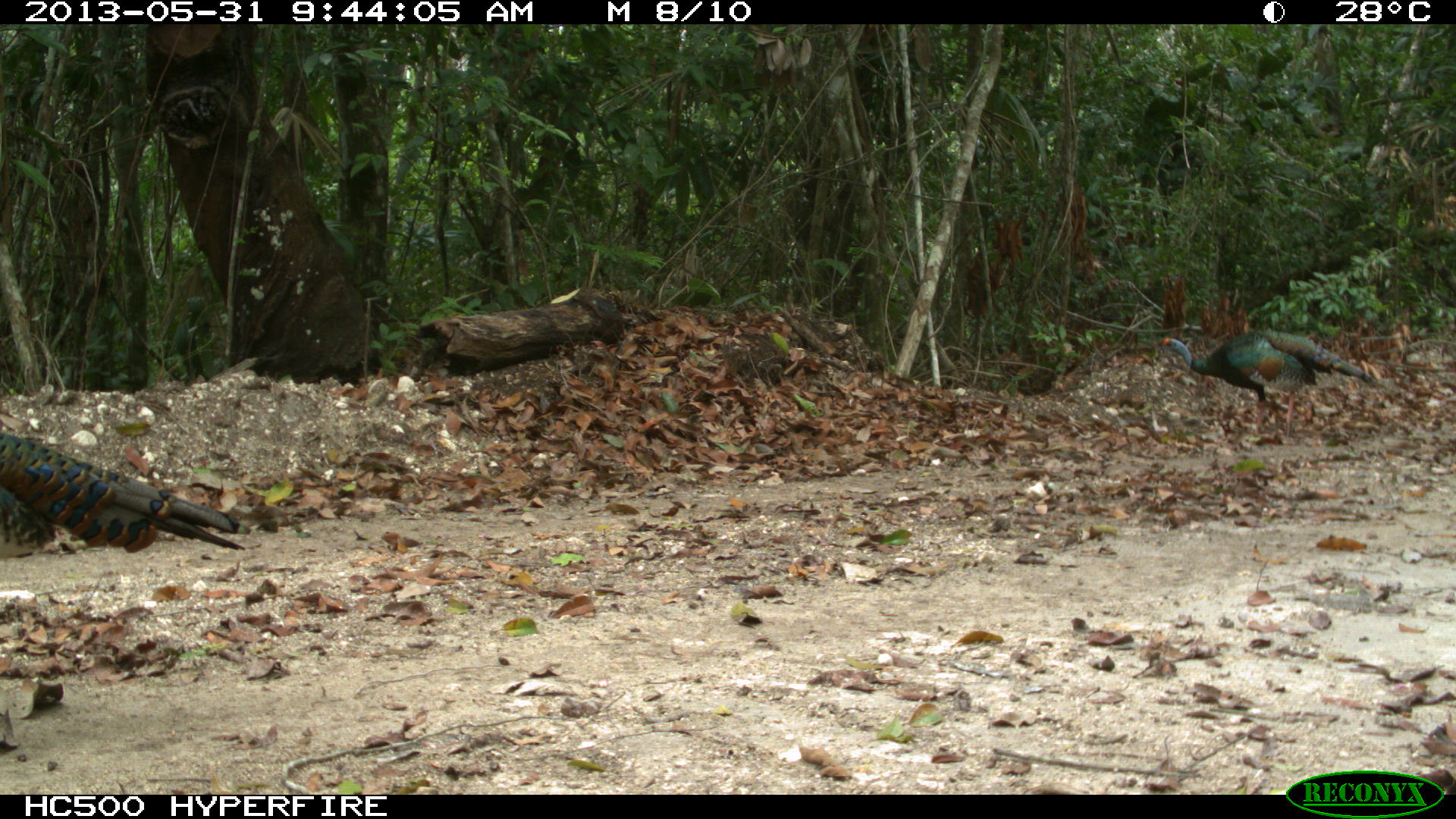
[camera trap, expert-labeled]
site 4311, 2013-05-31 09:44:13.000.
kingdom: Animalia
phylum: Chordata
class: Aves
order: Galliformes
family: Phasianidae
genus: Meleagris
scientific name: Meleagris ocellata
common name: ocellated turkey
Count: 2.